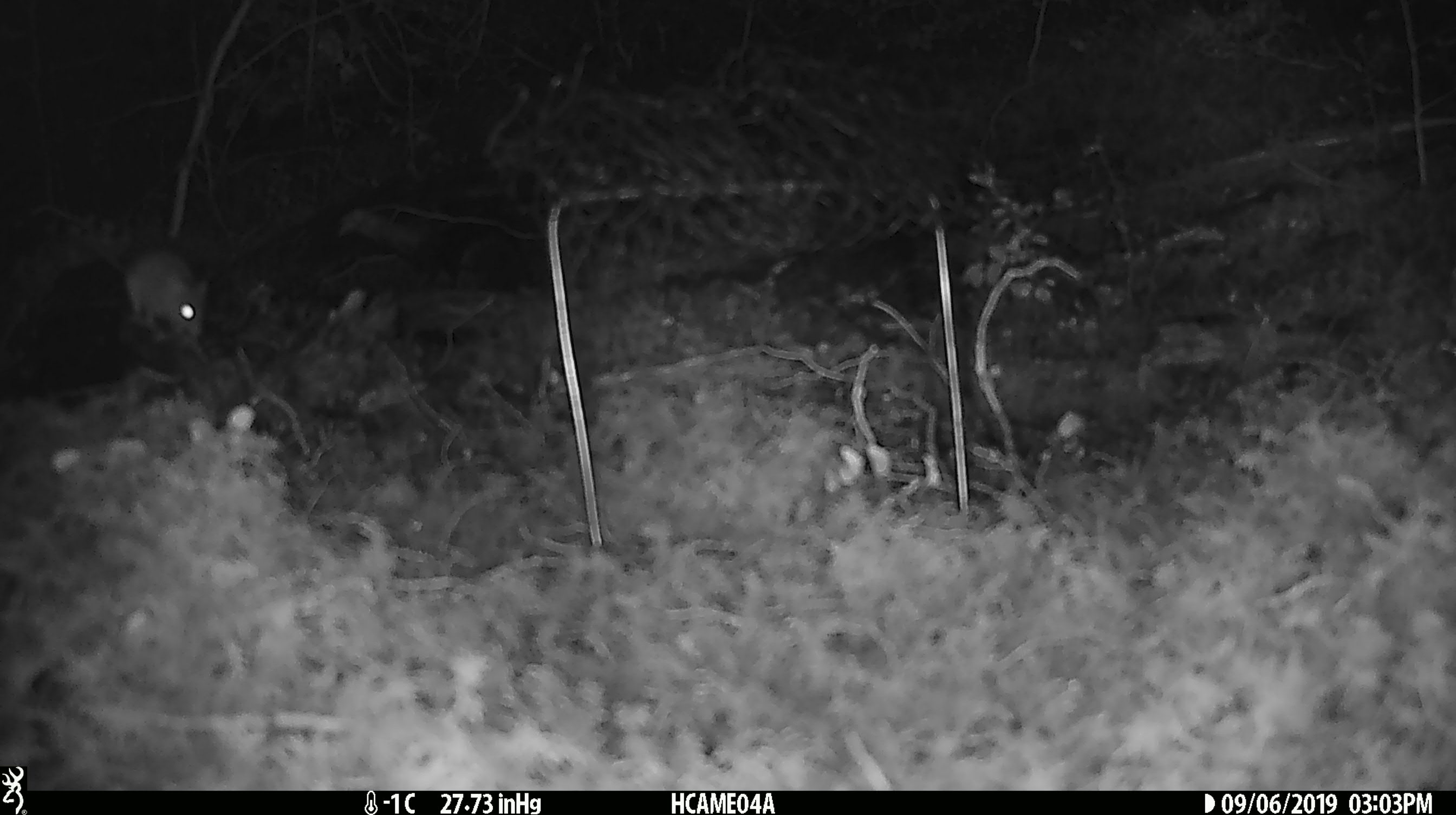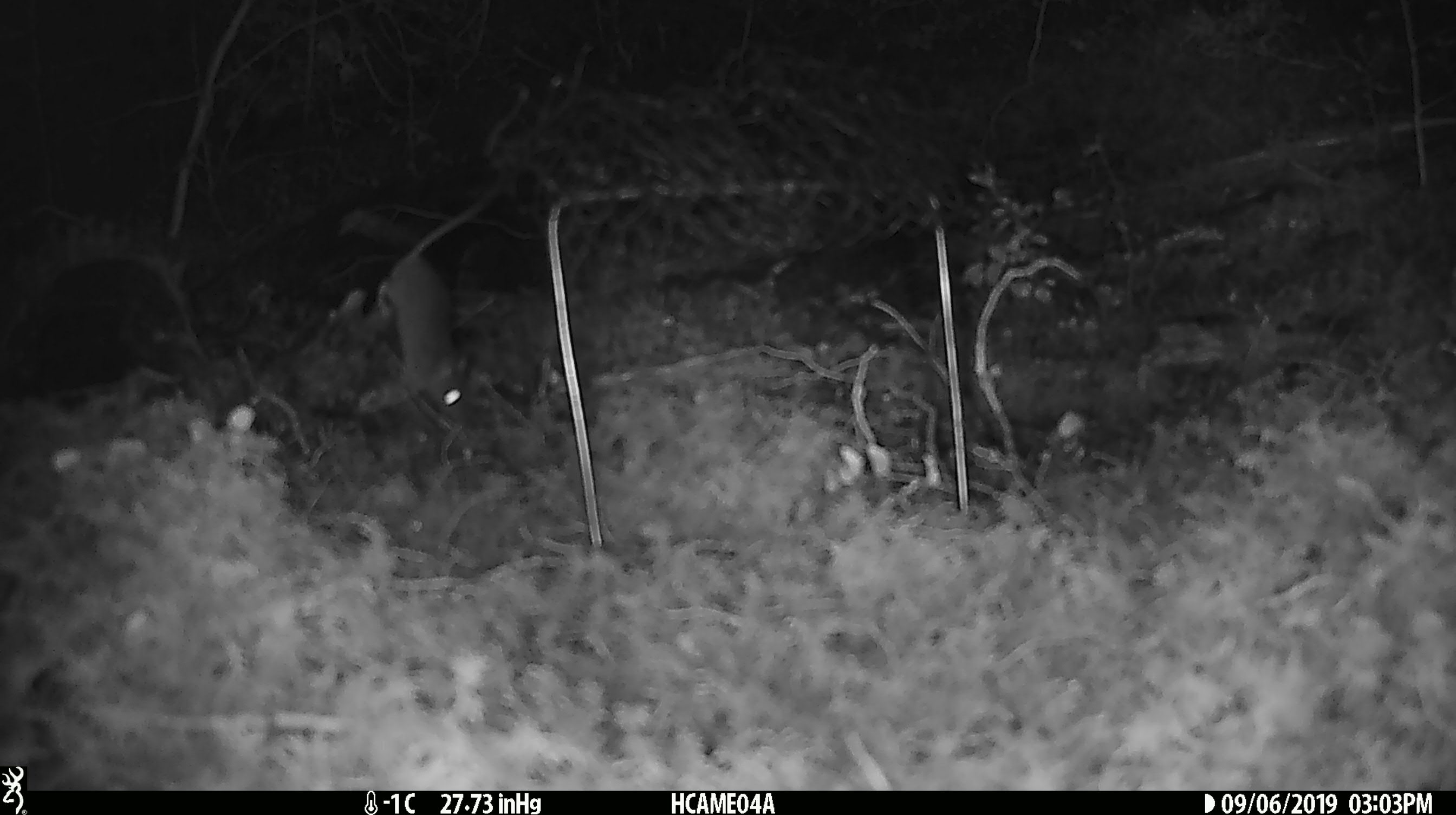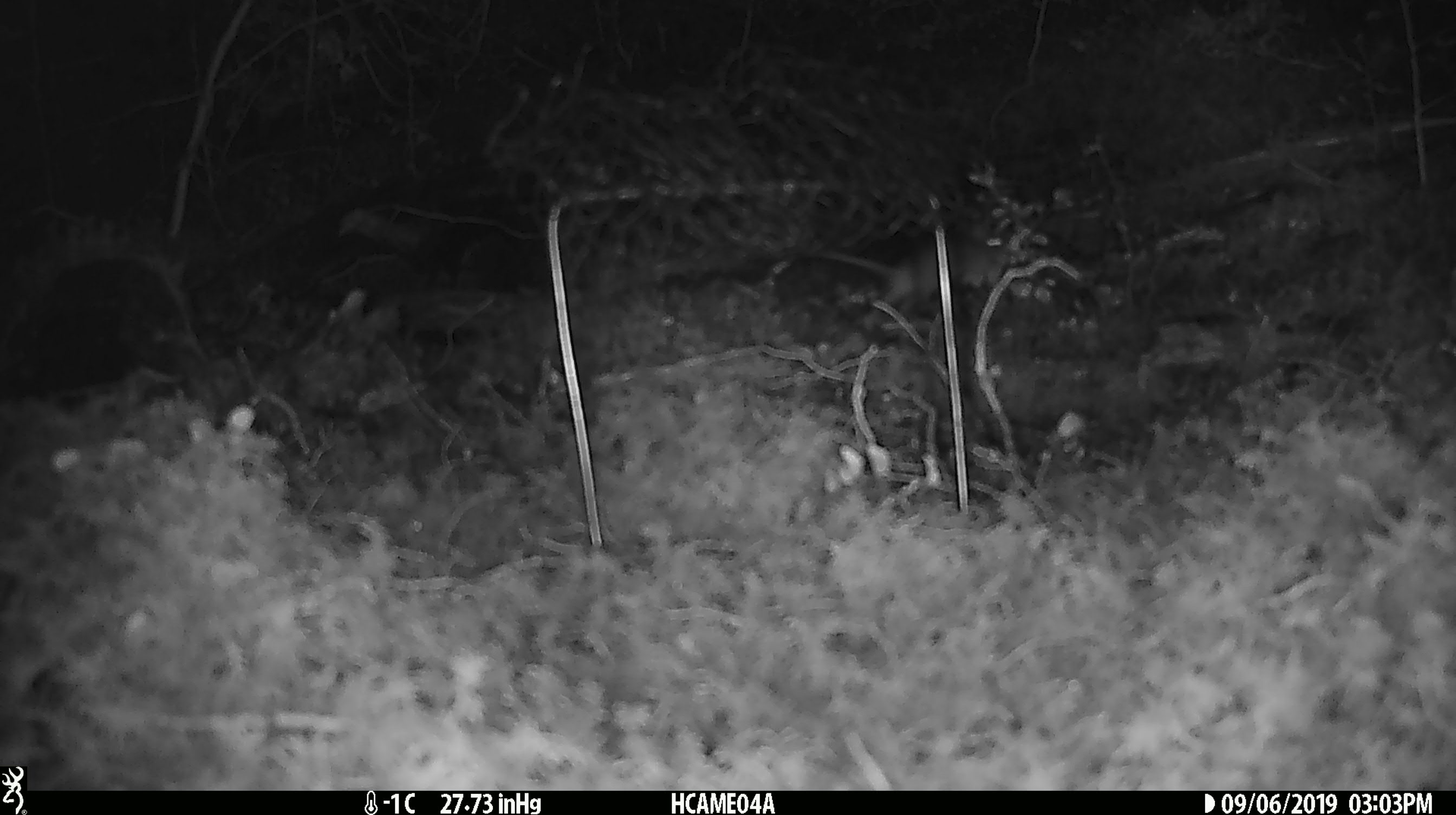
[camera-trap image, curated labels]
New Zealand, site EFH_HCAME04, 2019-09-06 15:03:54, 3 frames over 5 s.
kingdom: Animalia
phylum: Chordata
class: Mammalia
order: Rodentia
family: Muridae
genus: Mus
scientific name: Mus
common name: mouse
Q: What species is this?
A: Mouse (Mus).